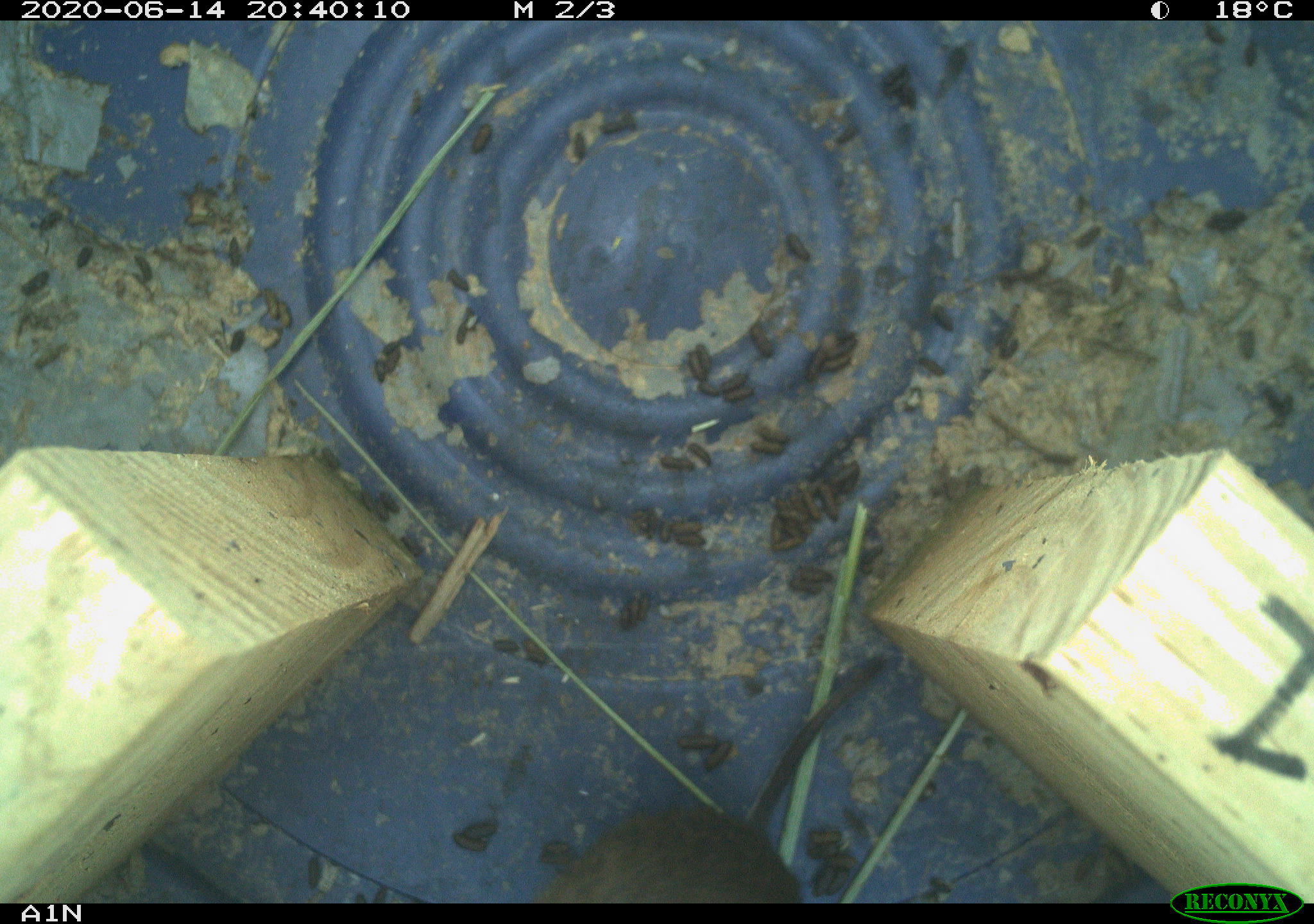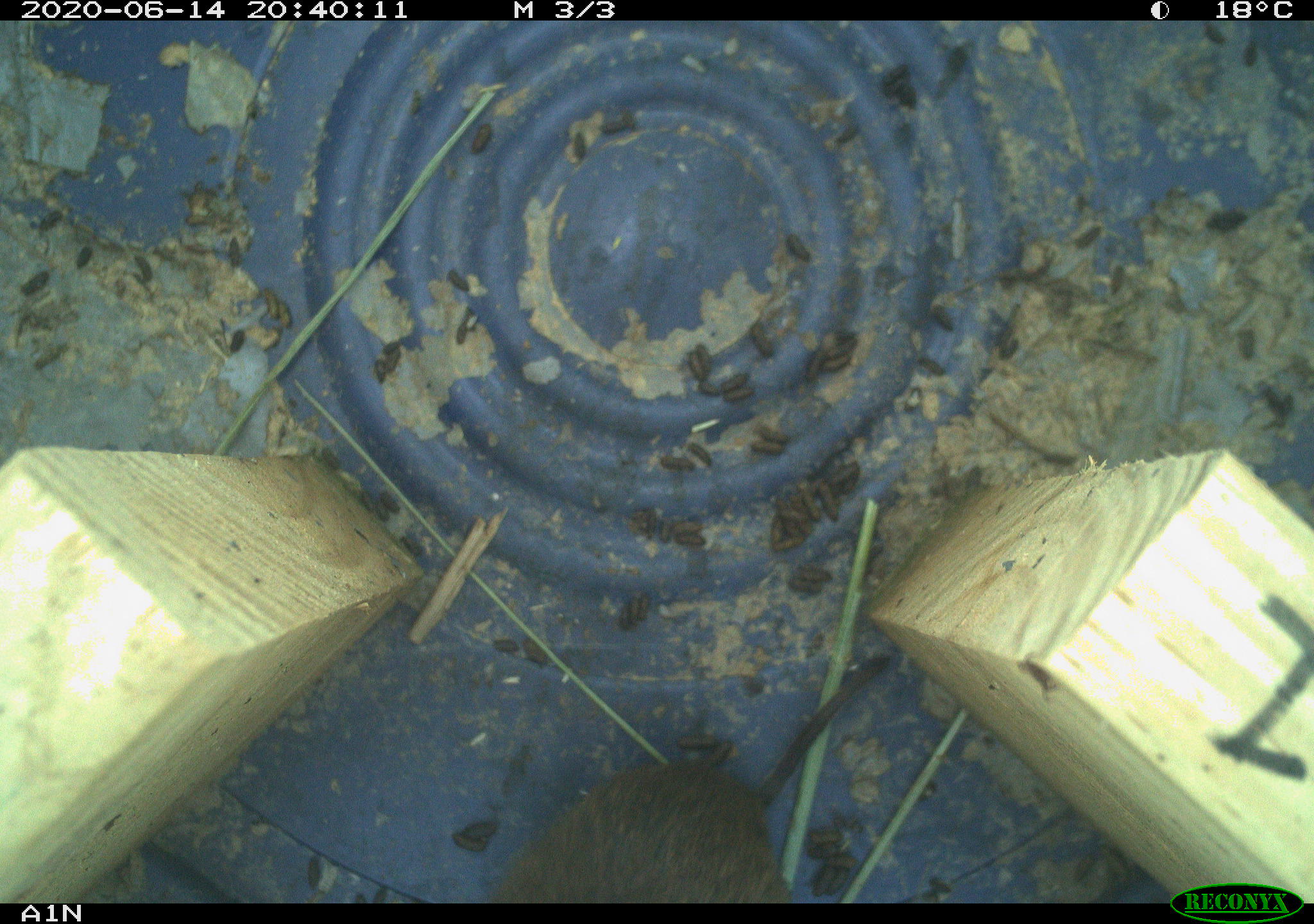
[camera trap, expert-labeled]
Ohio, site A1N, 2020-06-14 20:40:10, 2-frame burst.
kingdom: Animalia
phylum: Chordata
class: Mammalia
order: Rodentia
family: Cricetidae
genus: Microtus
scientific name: Microtus pennsylvanicus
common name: meadow vole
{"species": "meadow vole (Microtus pennsylvanicus)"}